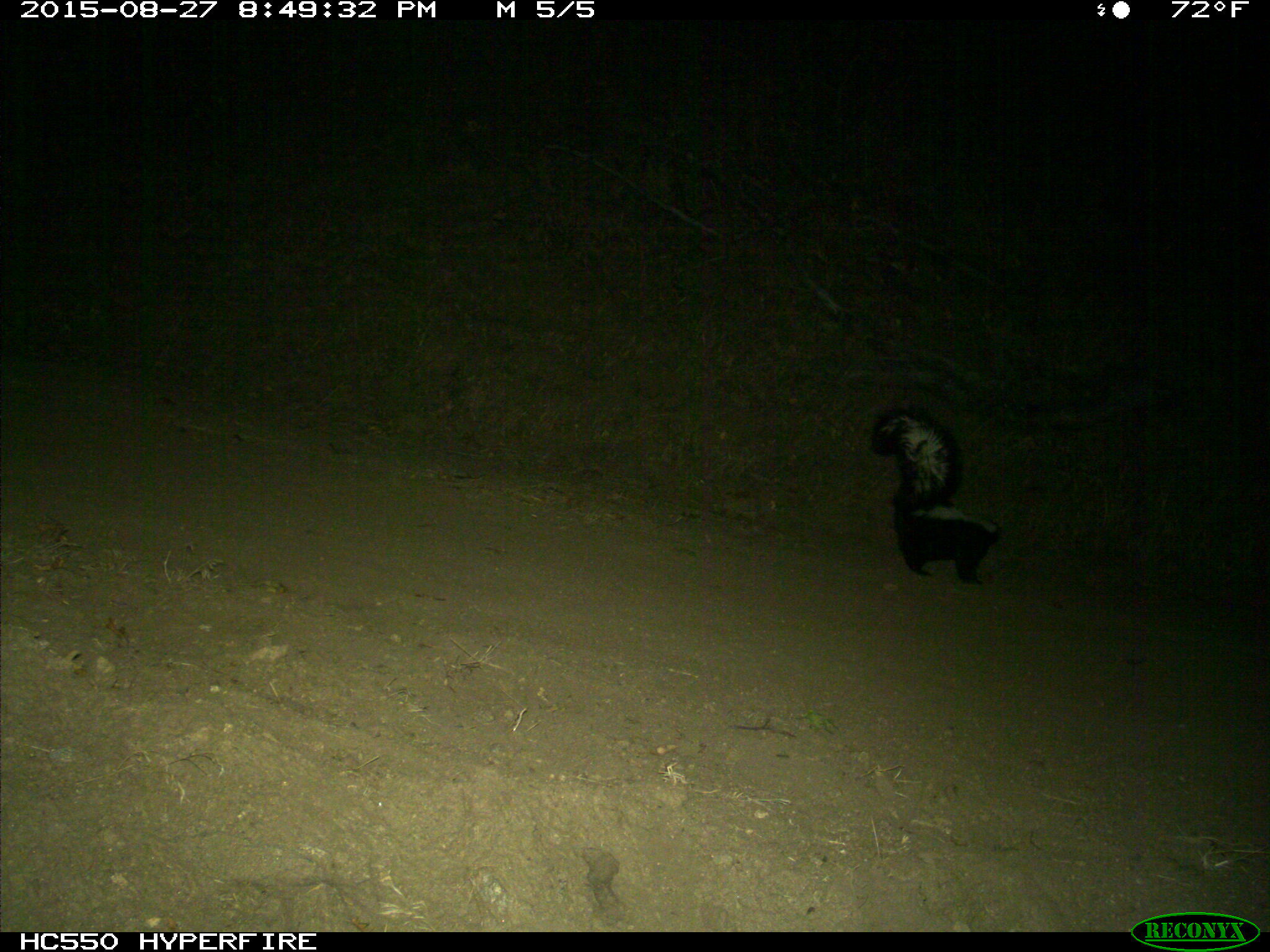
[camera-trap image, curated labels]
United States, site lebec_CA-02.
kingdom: Animalia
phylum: Chordata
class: Mammalia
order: Carnivora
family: Mephitidae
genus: Mephitis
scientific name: Mephitis mephitis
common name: striped skunk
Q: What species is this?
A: Mephitis mephitis (striped skunk).